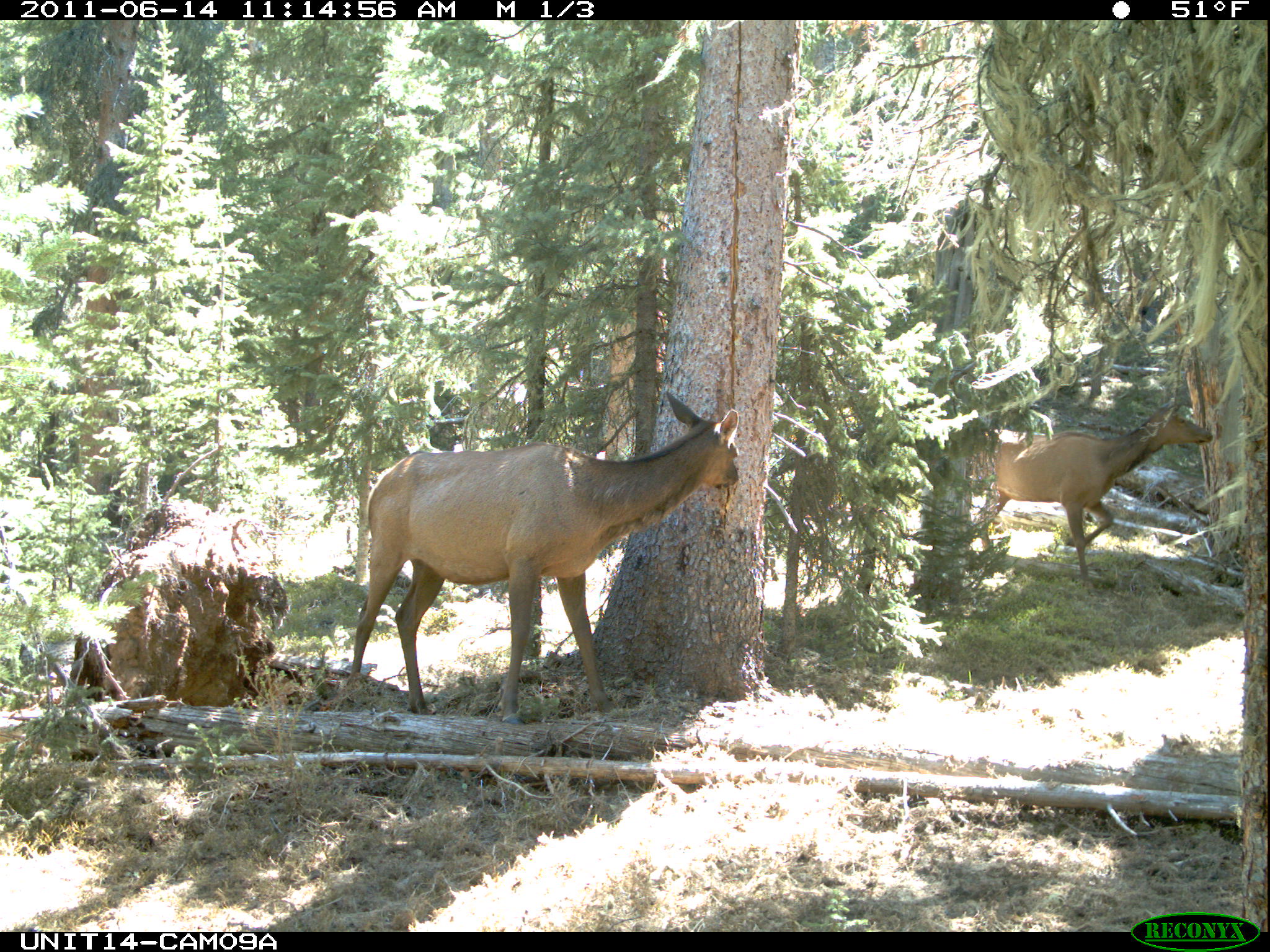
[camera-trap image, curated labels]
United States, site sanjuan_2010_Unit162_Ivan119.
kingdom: Animalia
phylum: Chordata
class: Mammalia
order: Artiodactyla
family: Cervidae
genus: Cervus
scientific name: Cervus elaphus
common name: red deer